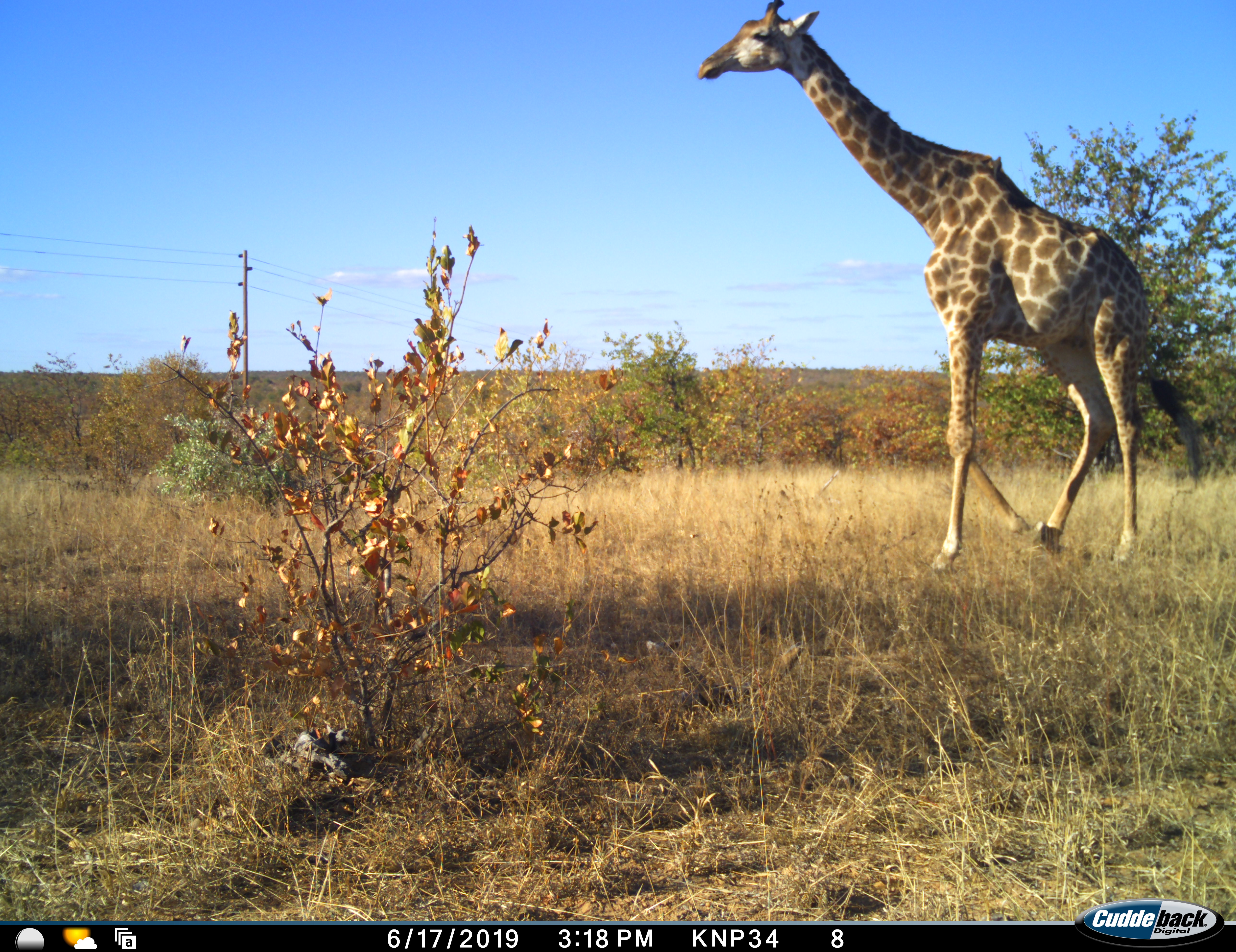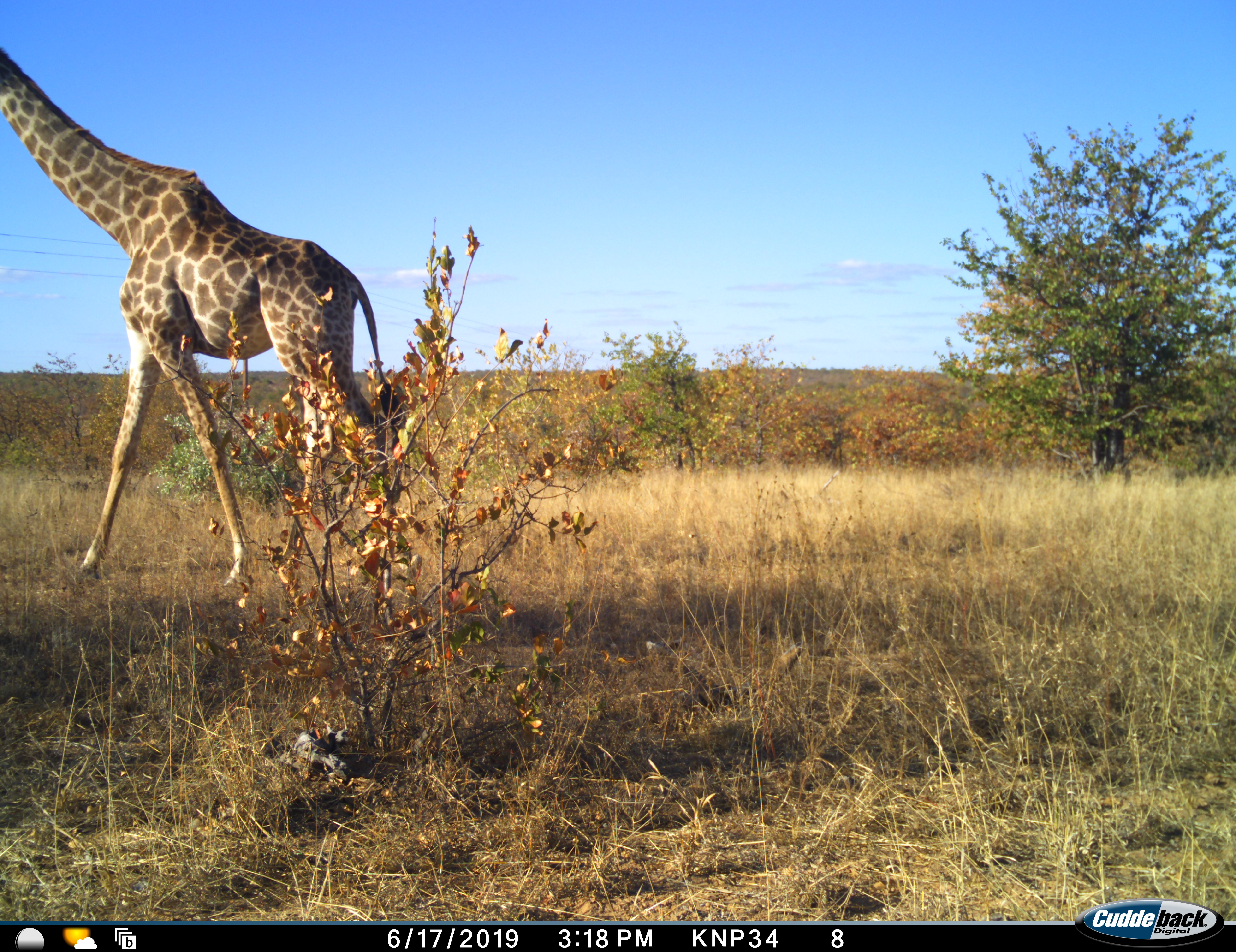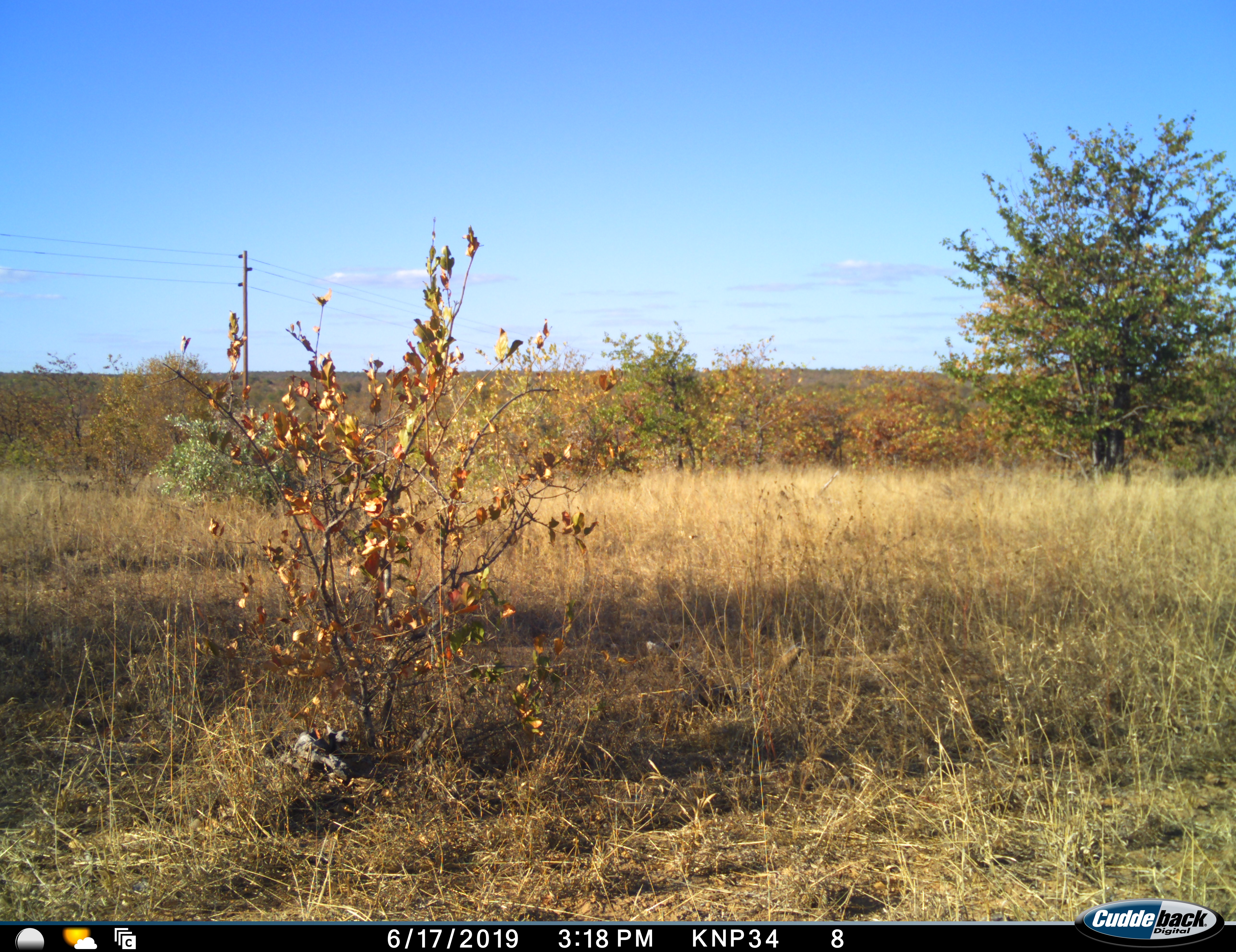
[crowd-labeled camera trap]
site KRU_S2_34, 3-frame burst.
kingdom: Animalia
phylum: Chordata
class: Mammalia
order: Artiodactyla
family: Giraffidae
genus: Giraffa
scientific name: Giraffa camelopardalis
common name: giraffe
Giraffe (Giraffa camelopardalis), count 1. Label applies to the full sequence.